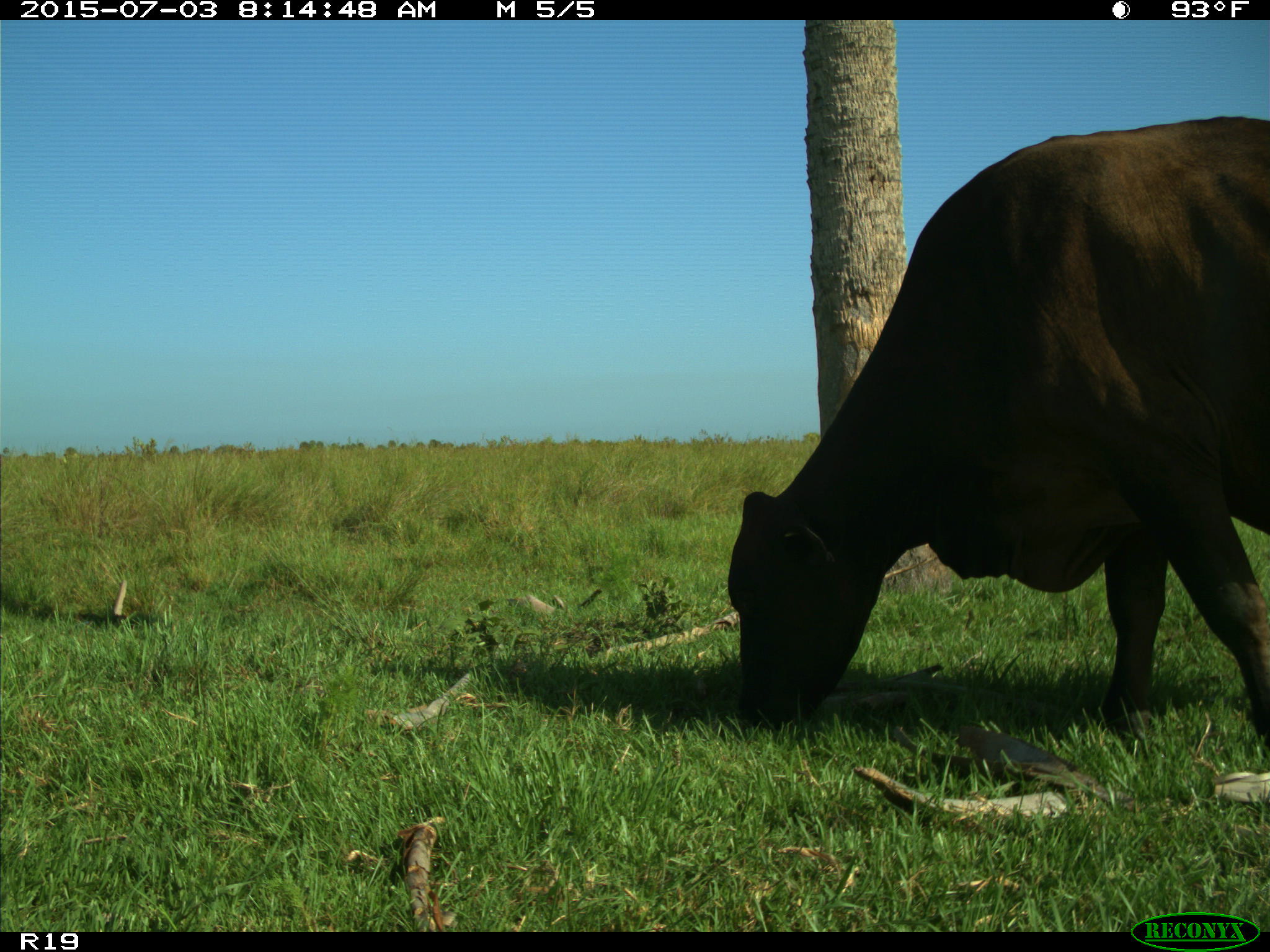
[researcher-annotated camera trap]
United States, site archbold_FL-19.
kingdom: Animalia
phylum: Chordata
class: Mammalia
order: Artiodactyla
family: Bovidae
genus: Bos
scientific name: Bos taurus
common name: domestic cow